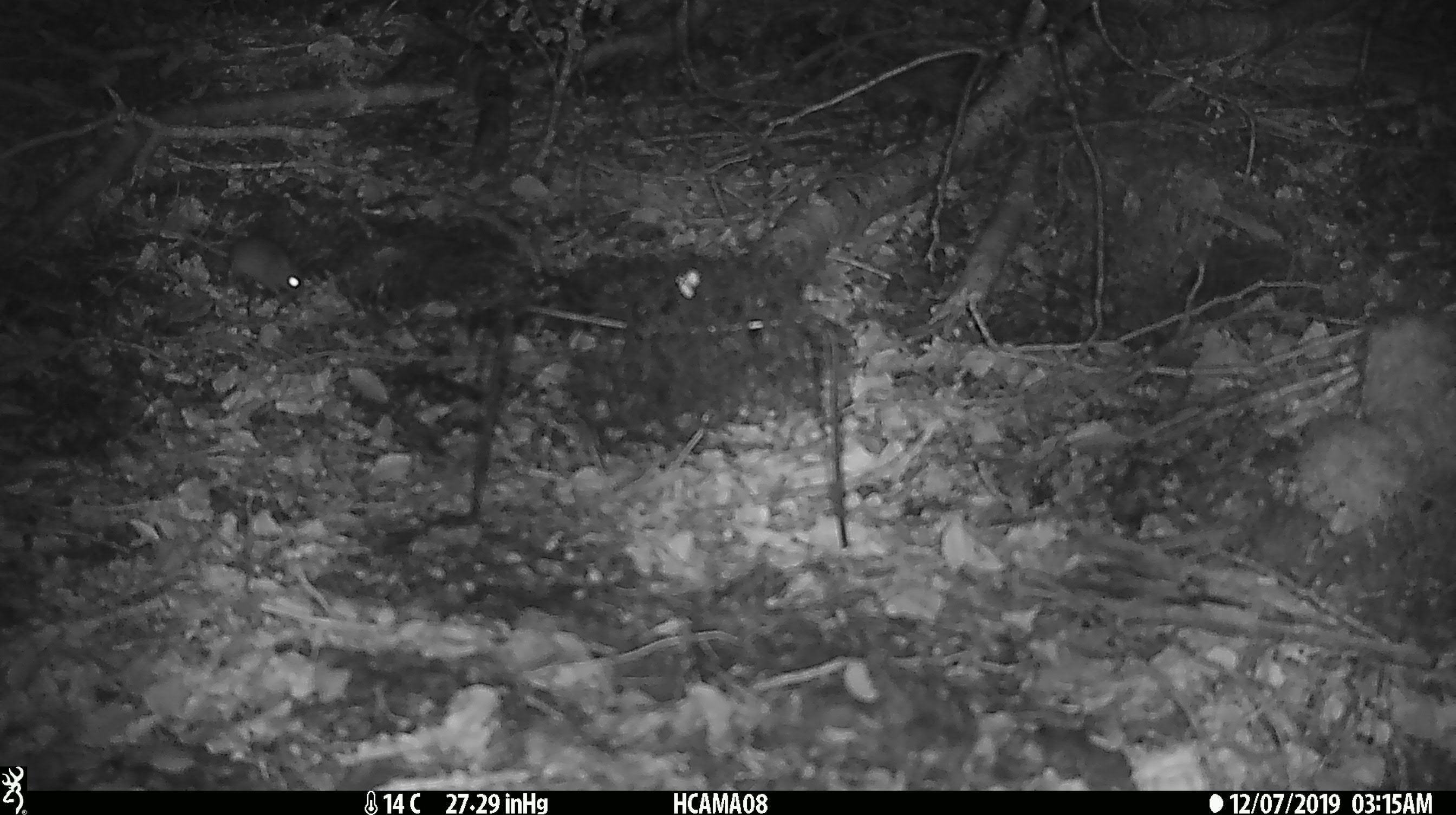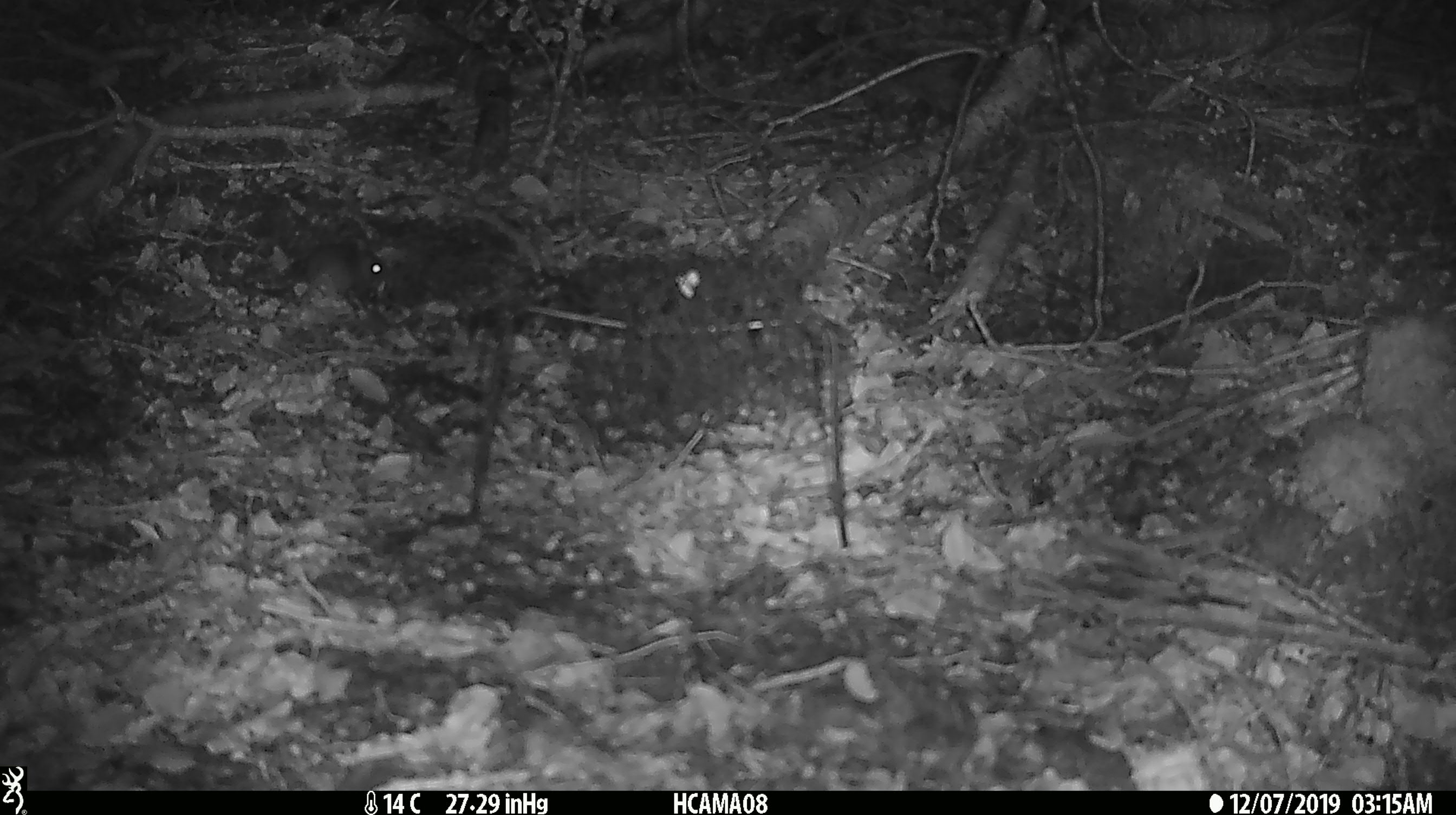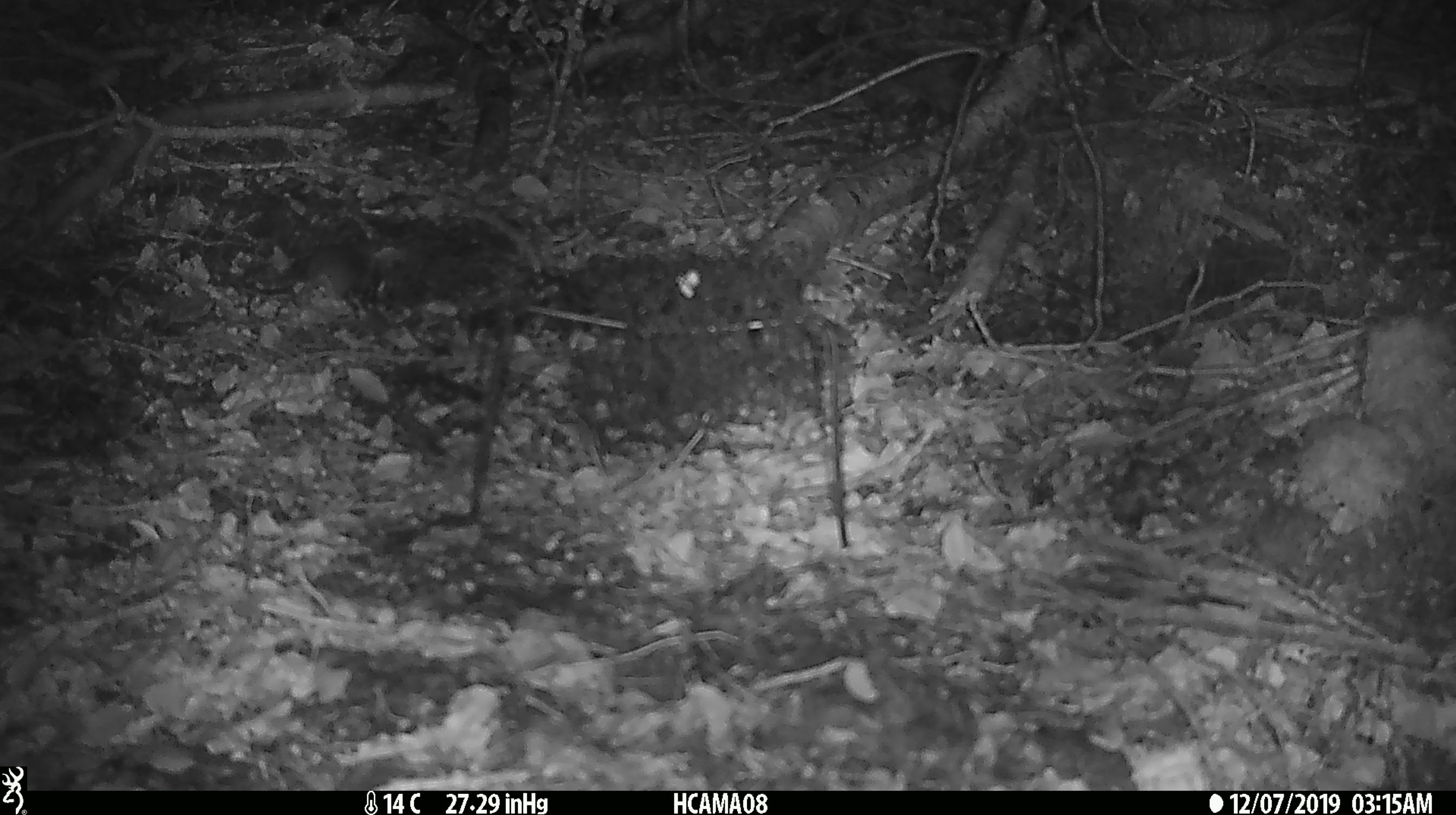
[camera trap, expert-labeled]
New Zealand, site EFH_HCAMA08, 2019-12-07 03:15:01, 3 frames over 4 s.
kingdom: Animalia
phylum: Chordata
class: Mammalia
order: Rodentia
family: Muridae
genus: Mus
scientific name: Mus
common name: mouse